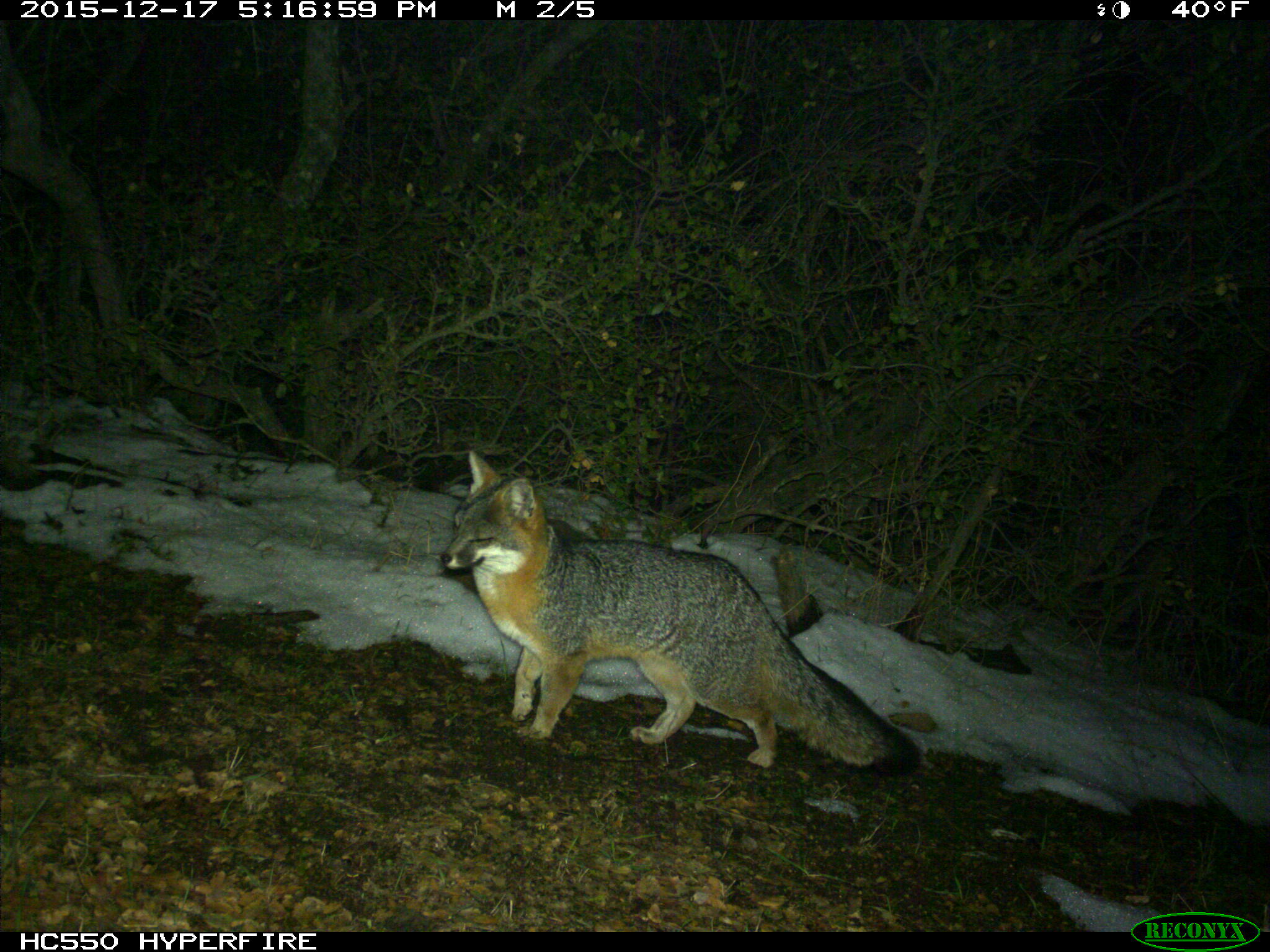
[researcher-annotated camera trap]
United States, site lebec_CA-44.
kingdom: Animalia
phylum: Chordata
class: Mammalia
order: Carnivora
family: Canidae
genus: Urocyon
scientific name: Urocyon cinereoargenteus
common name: gray fox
Urocyon cinereoargenteus (gray fox).